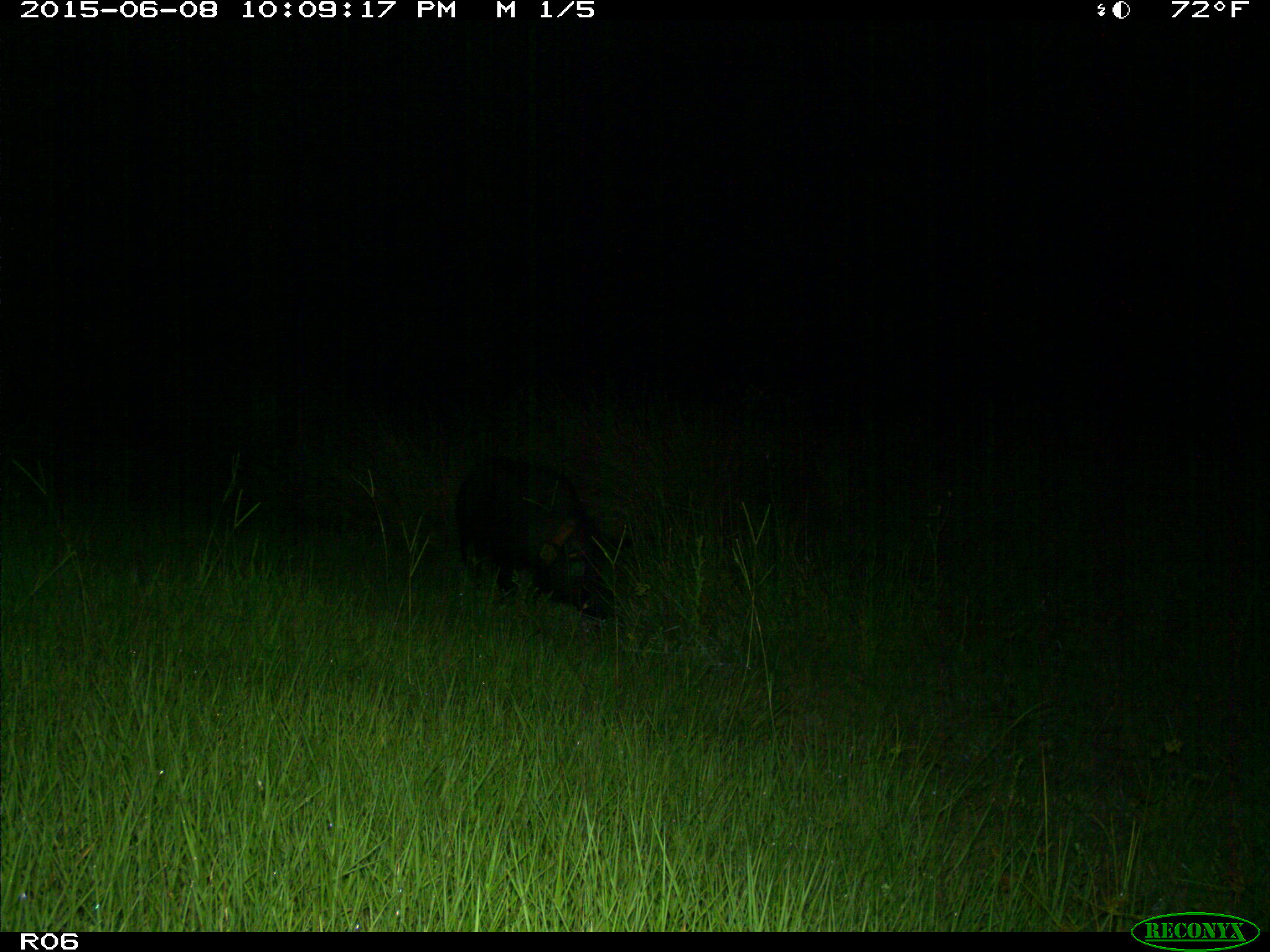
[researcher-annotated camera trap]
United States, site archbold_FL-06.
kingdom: Animalia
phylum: Chordata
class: Mammalia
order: Artiodactyla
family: Suidae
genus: Sus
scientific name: Sus scrofa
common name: wild boar